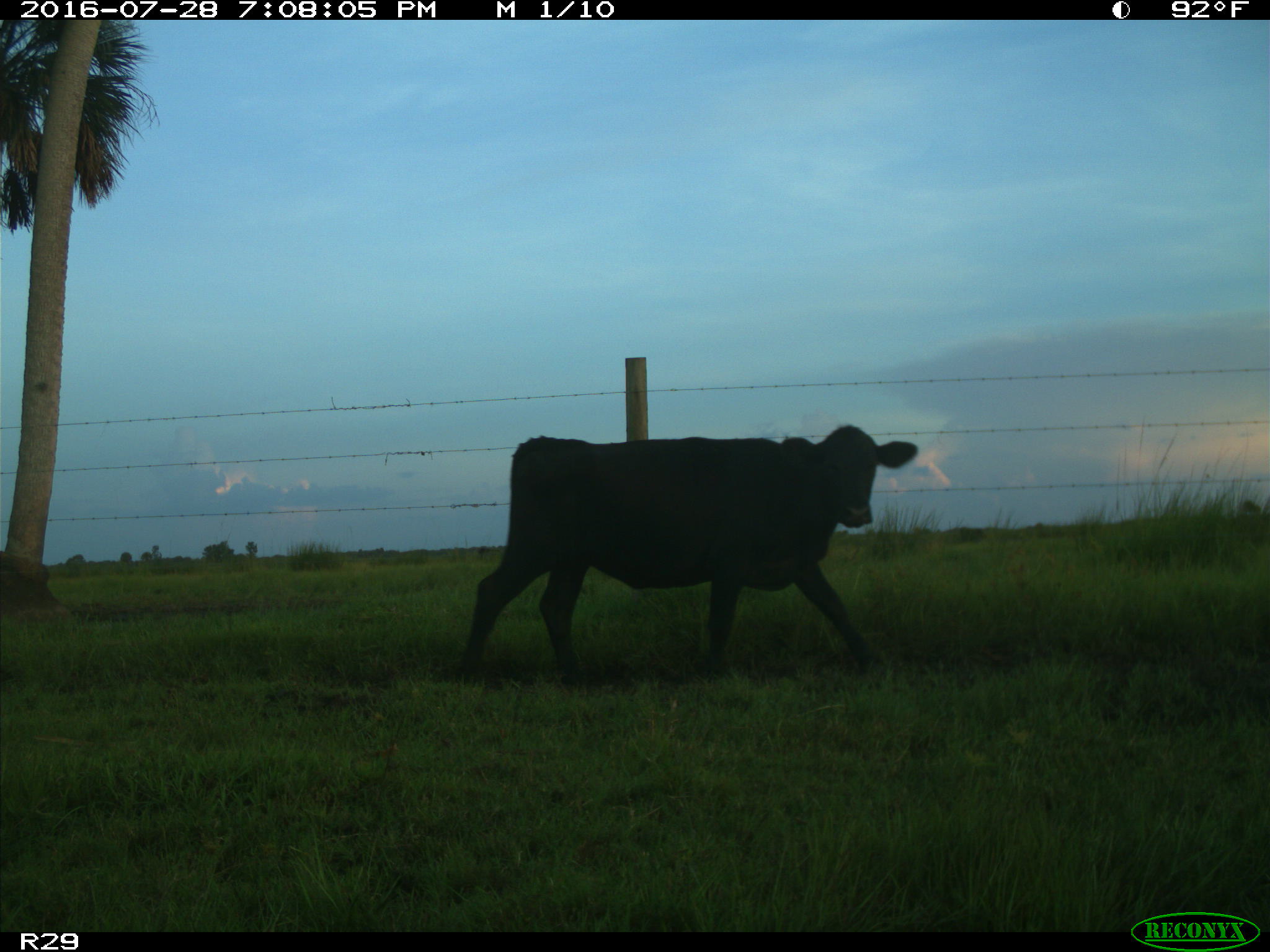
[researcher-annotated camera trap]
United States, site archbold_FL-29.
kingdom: Animalia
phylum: Chordata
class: Mammalia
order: Artiodactyla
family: Bovidae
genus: Bos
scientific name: Bos taurus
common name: domestic cow